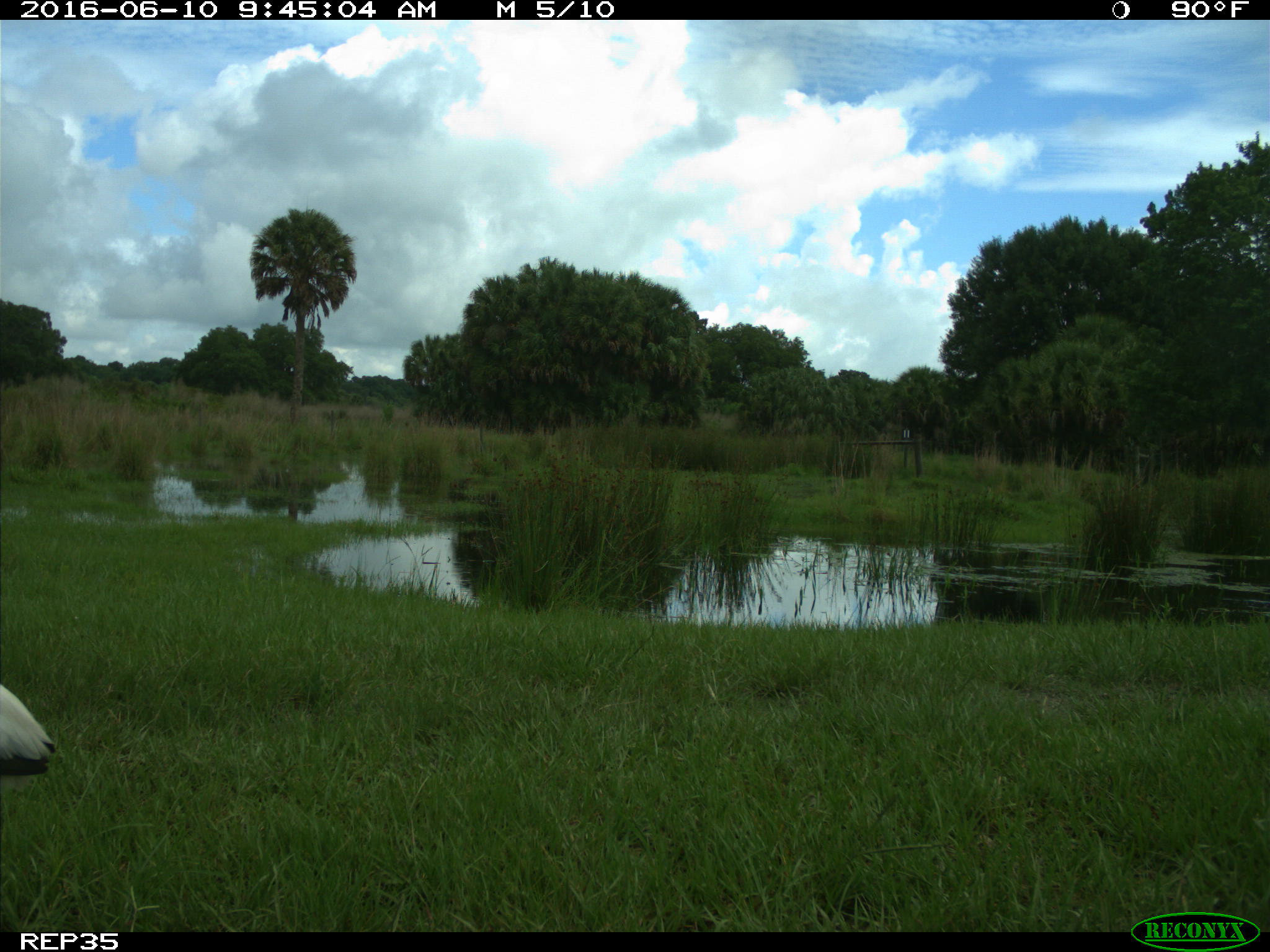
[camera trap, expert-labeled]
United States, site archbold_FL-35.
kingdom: Animalia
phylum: Chordata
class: Aves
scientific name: Aves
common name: birds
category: unidentified bird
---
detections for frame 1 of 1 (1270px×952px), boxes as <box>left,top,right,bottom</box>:
animal: <box>0,683,58,776</box>